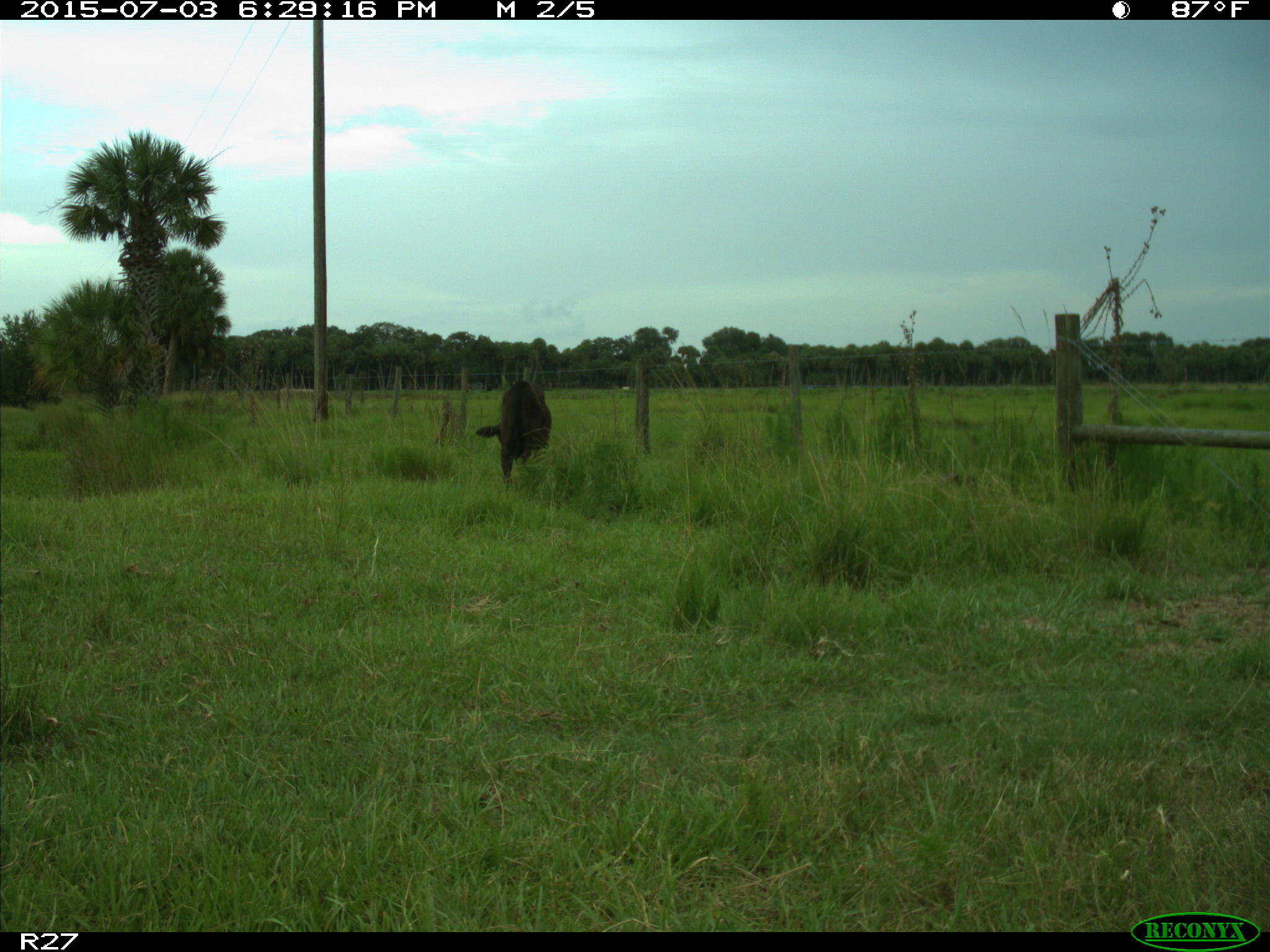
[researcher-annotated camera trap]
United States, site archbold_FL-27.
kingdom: Animalia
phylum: Chordata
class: Mammalia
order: Artiodactyla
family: Bovidae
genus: Bos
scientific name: Bos taurus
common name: domestic cow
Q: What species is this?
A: Bos taurus (domestic cow).